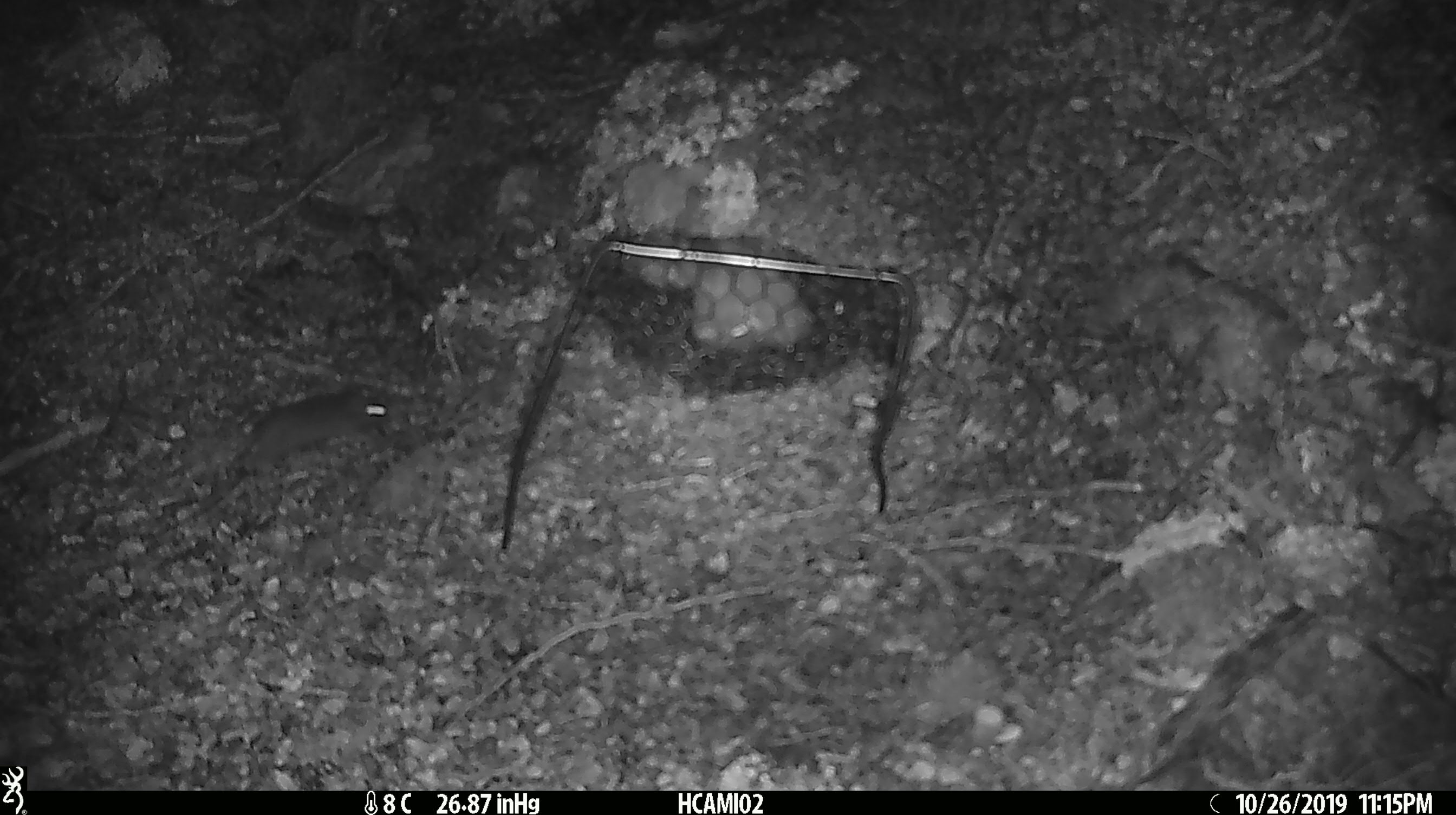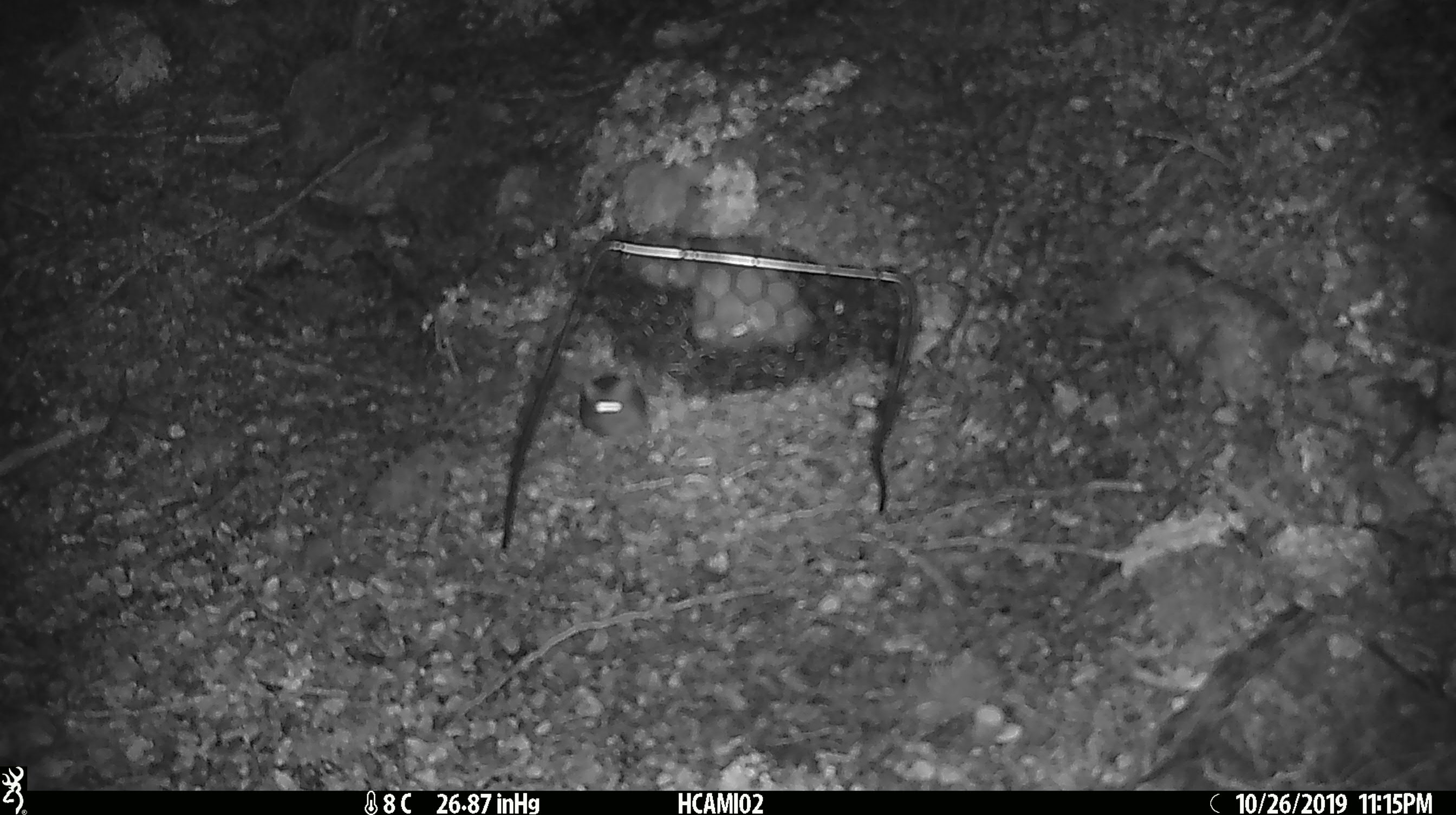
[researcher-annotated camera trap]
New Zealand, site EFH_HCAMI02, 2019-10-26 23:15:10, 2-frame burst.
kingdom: Animalia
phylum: Chordata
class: Mammalia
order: Rodentia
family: Muridae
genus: Mus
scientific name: Mus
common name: mouse